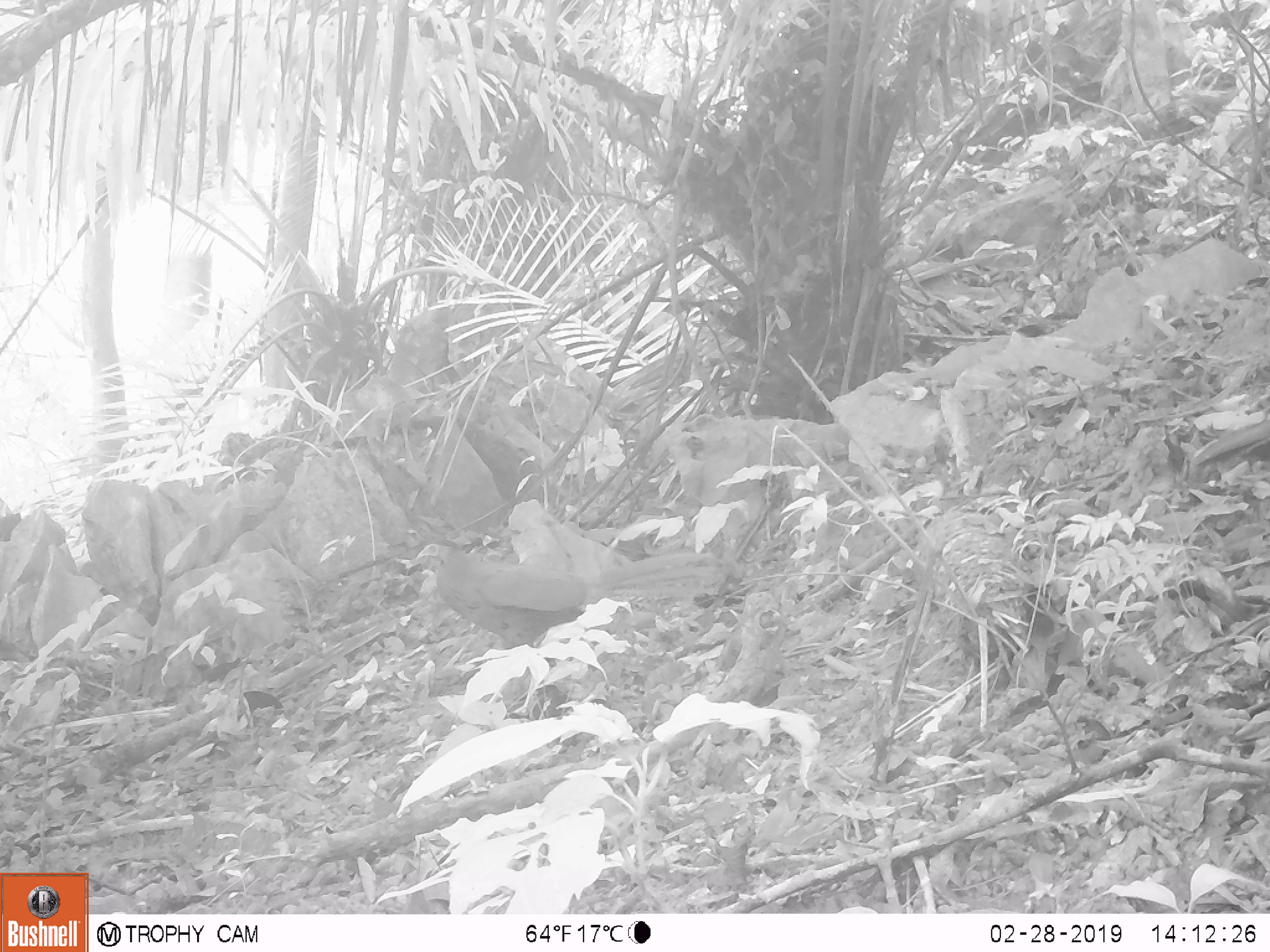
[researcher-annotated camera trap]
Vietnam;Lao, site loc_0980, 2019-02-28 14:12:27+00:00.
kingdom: Animalia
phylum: Chordata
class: Aves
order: Galliformes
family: Phasianidae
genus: Lophura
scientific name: Lophura nycthemera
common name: silver pheasant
Silver pheasant (Lophura nycthemera). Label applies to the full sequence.